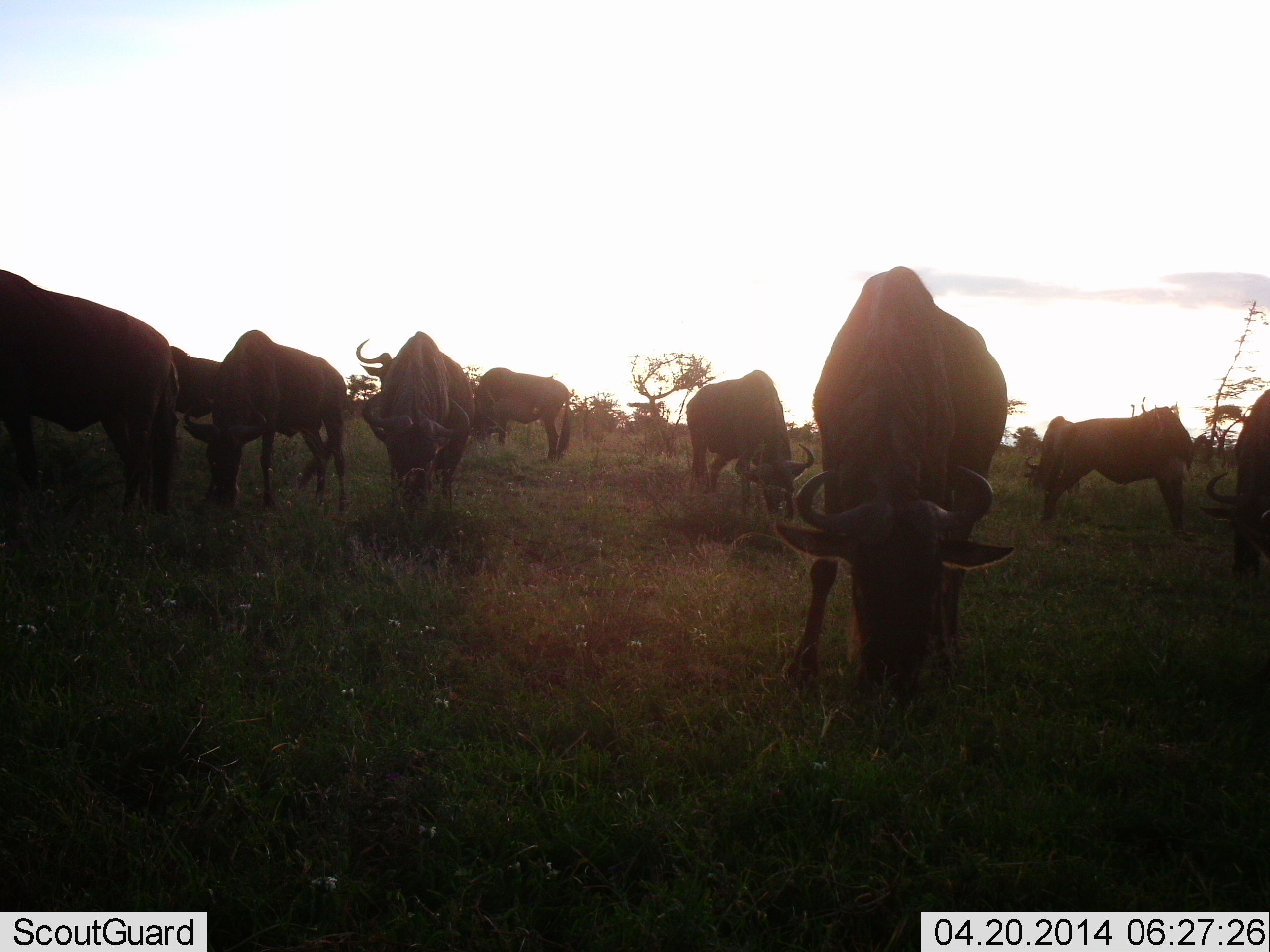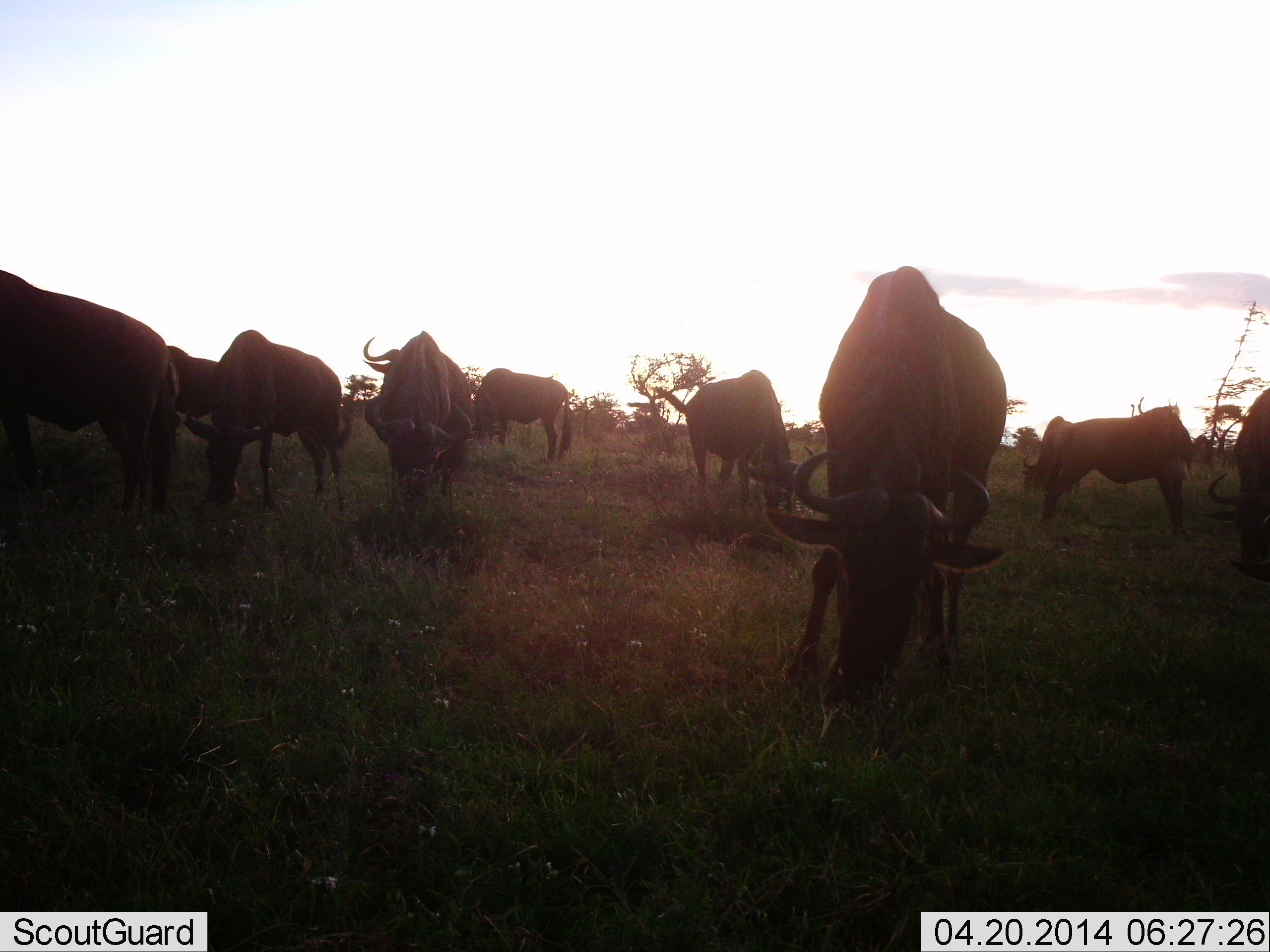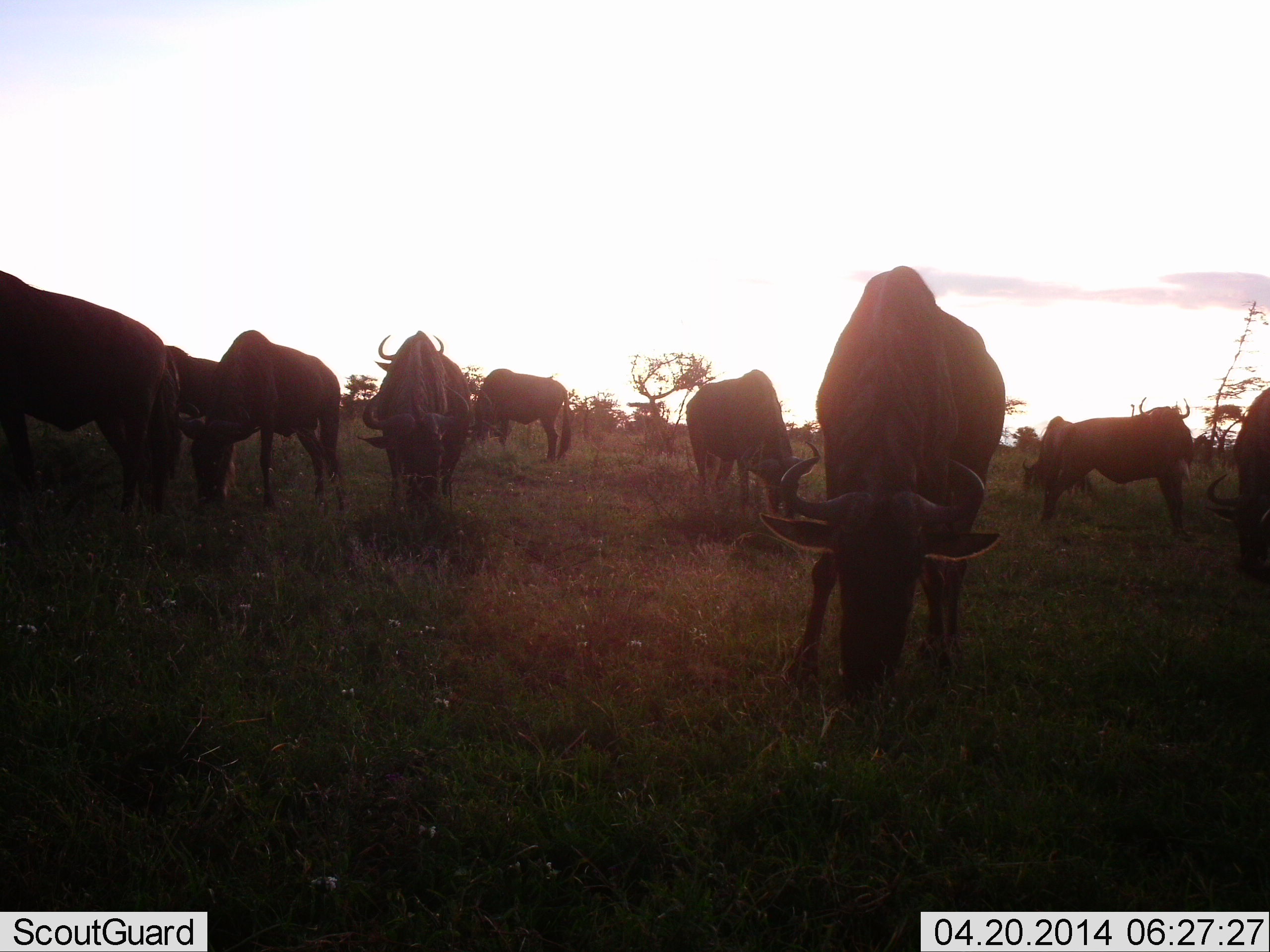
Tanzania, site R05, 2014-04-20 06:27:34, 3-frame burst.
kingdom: Animalia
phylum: Chordata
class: Mammalia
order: Artiodactyla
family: Bovidae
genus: Connochaetes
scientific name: Connochaetes taurinus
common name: blue wildebeest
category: wildebeest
Wildebeest (blue wildebeest) (Connochaetes taurinus), count 10. Behavior (volunteer vote fractions): standing 20%, resting 0%, moving 10%, interacting 0%. Young present (vote fraction): 0%. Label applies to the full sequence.